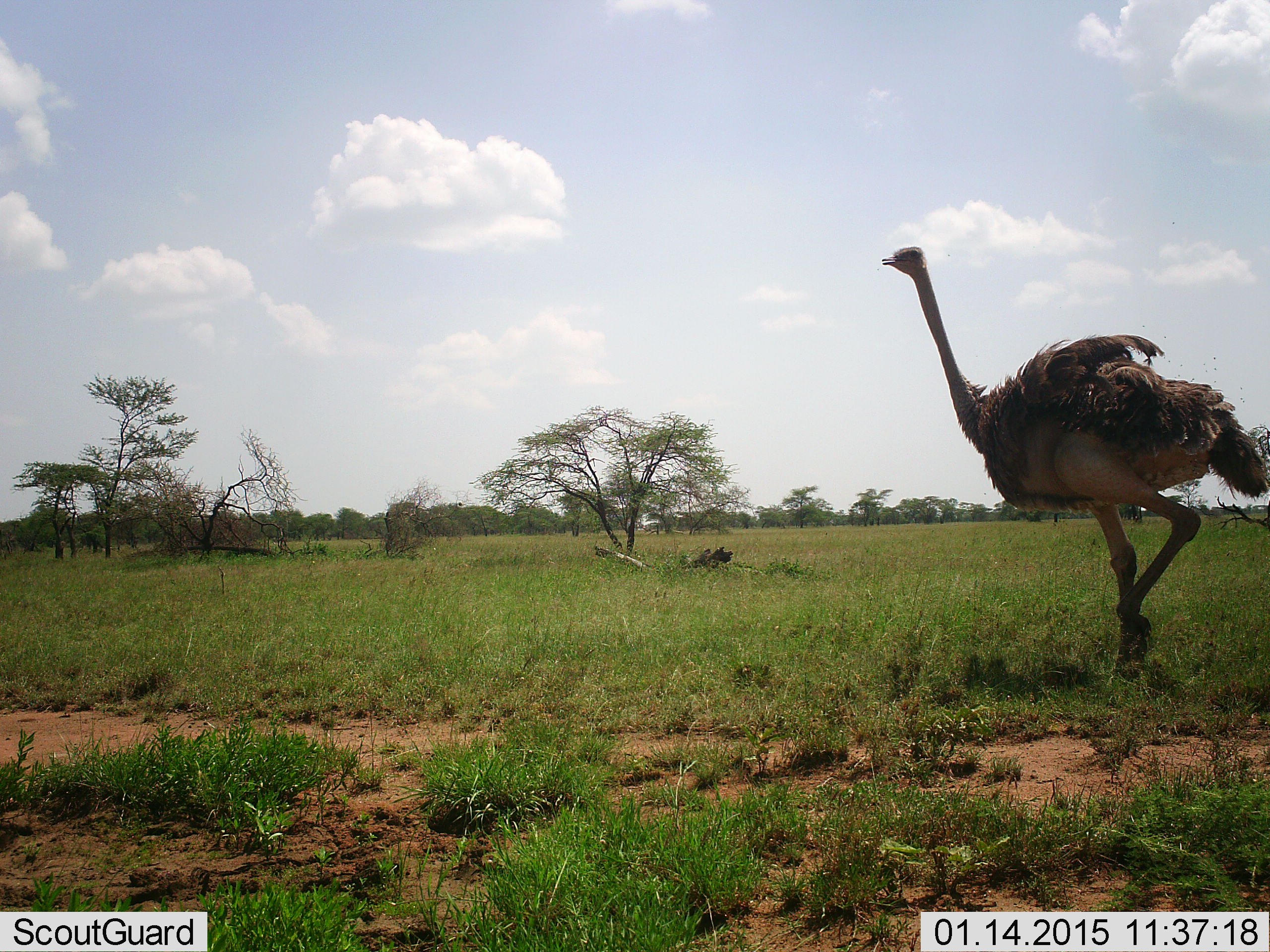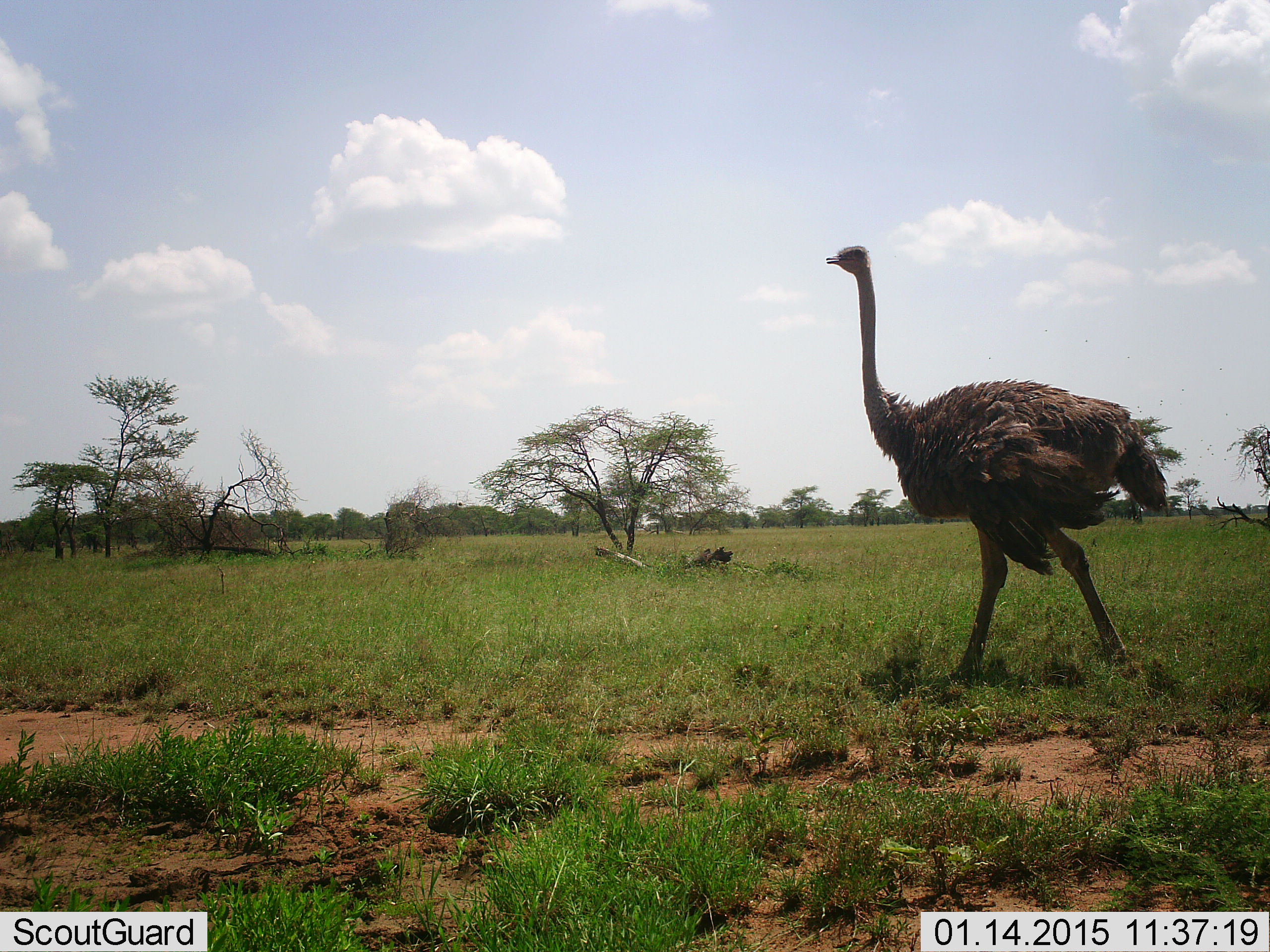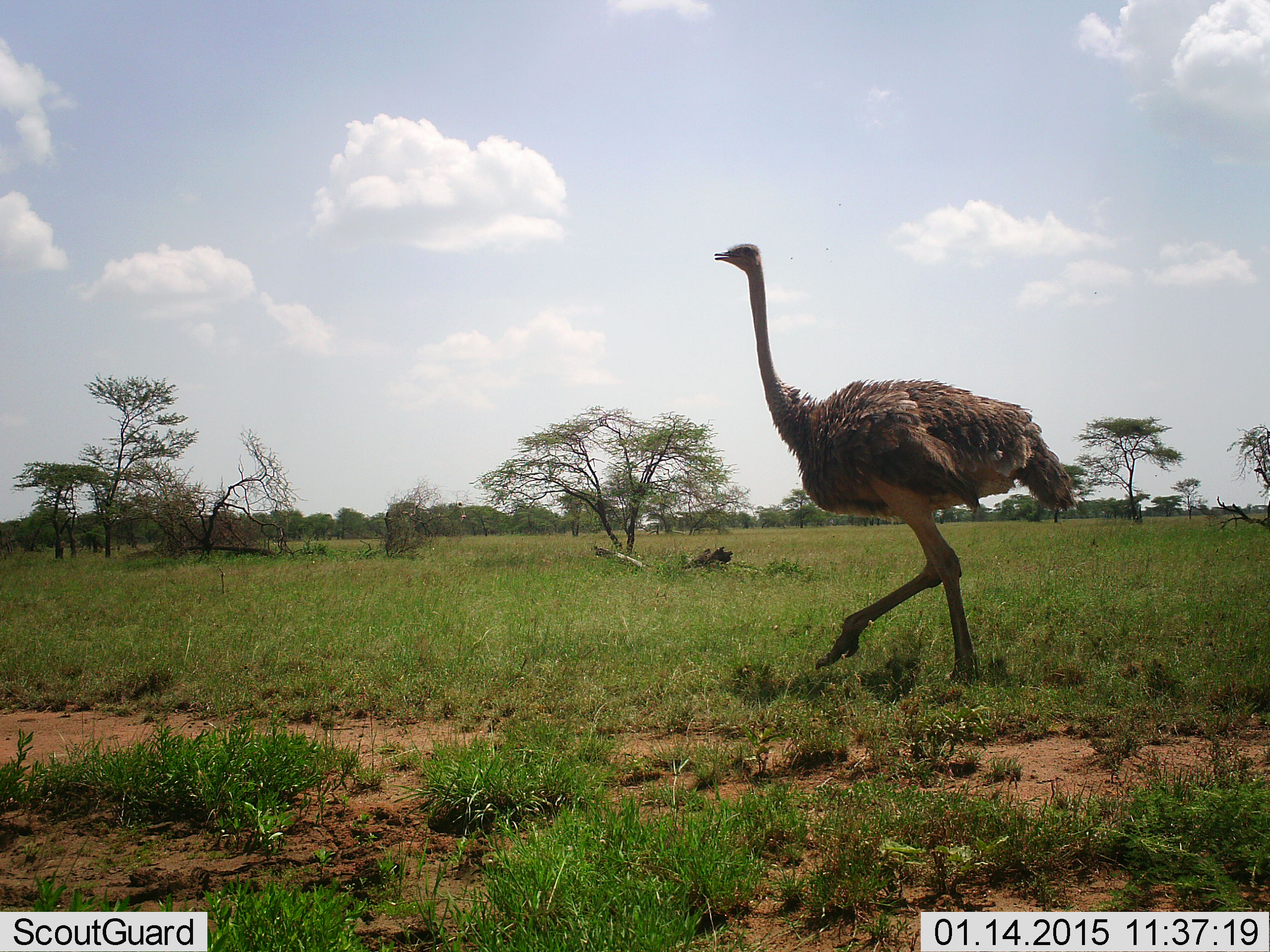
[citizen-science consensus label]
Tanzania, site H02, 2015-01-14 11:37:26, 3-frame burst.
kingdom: Animalia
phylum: Chordata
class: Aves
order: Struthioniformes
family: Struthionidae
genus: Struthio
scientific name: Struthio camelus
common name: ostrich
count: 1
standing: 0%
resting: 0%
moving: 100%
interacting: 0%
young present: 0%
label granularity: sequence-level